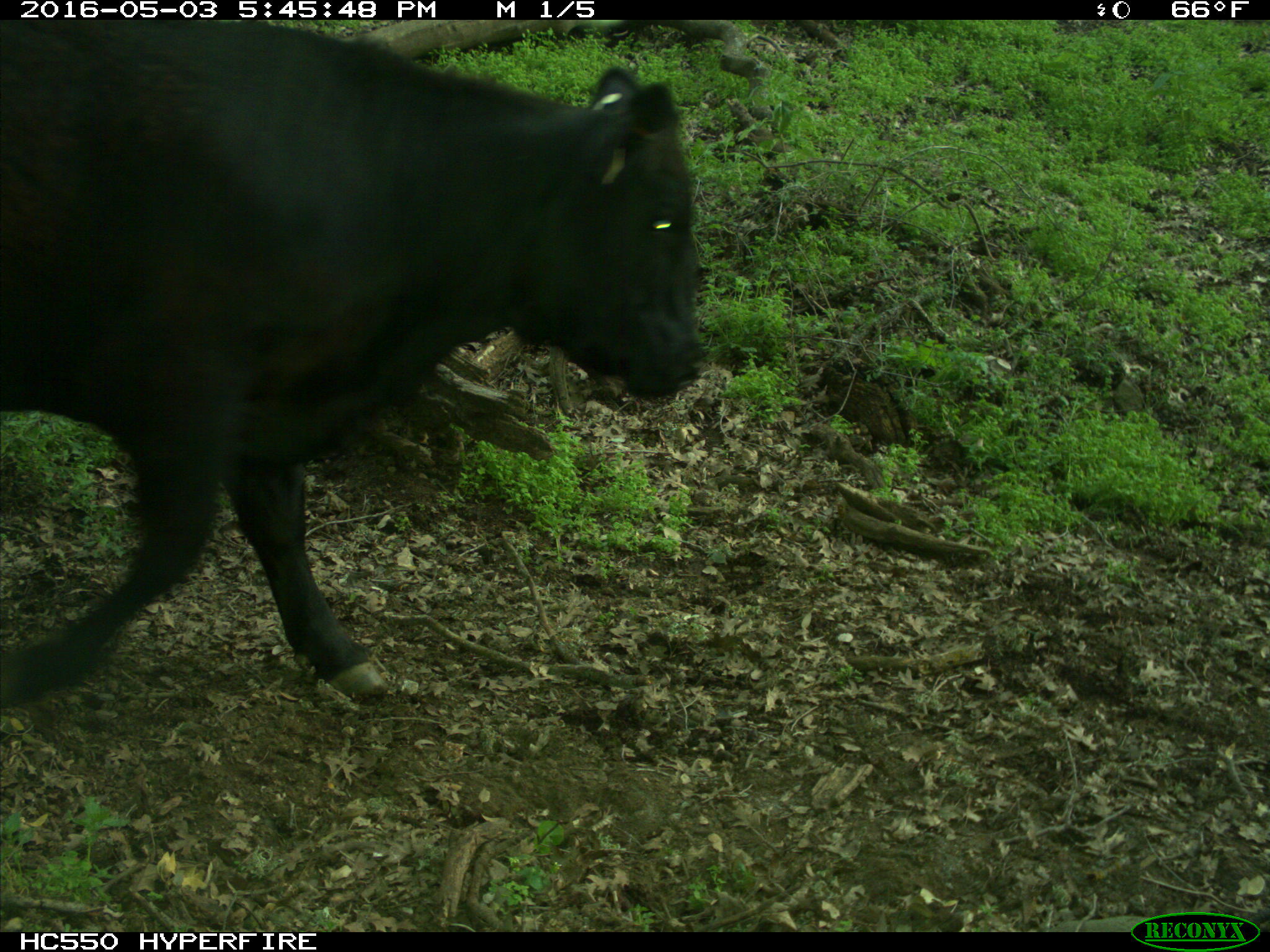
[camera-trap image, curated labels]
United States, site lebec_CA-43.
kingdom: Animalia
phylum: Chordata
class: Mammalia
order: Artiodactyla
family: Bovidae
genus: Bos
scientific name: Bos taurus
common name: domestic cow